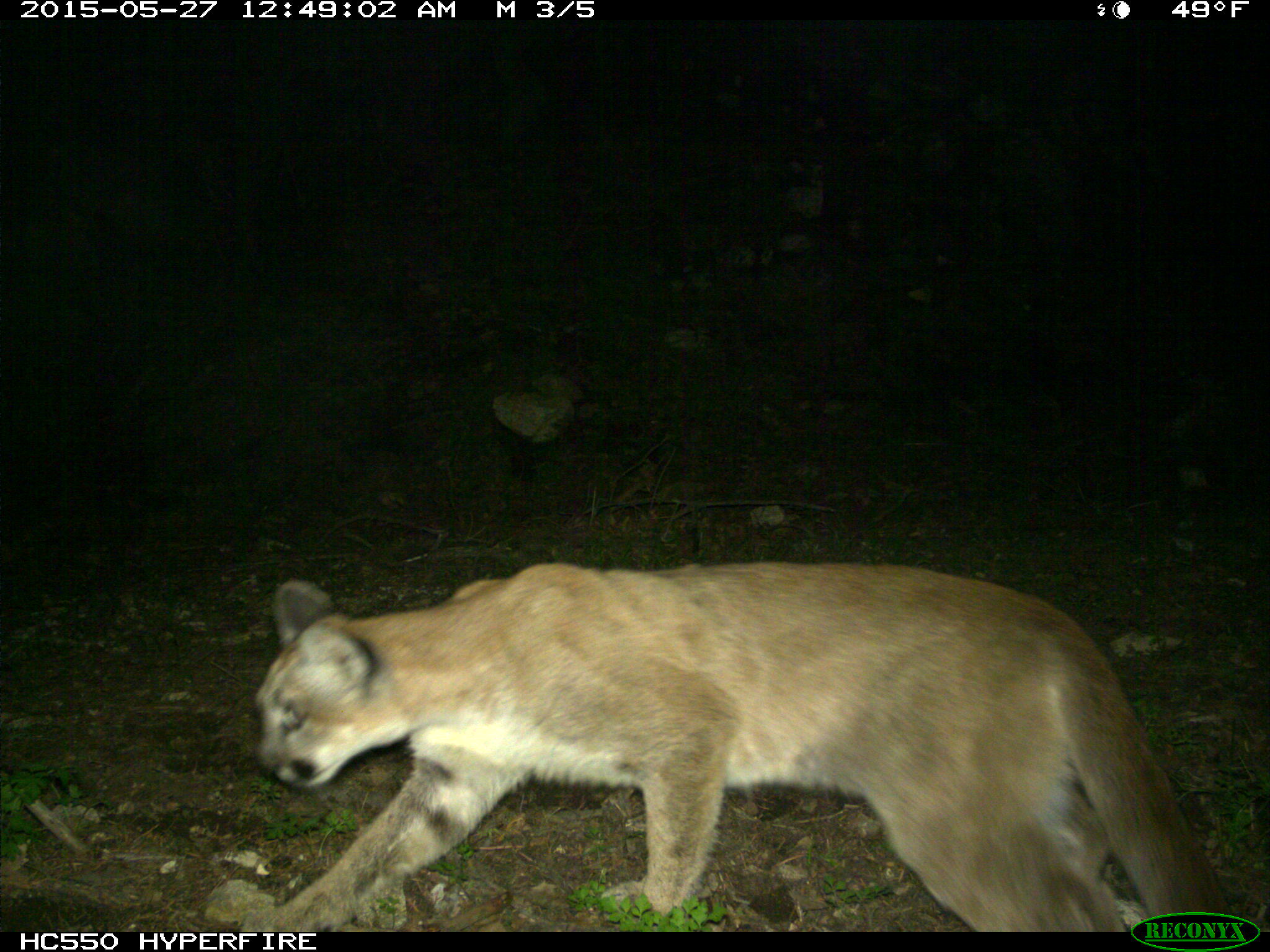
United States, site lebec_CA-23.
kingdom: Animalia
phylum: Chordata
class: Mammalia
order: Carnivora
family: Felidae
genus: Puma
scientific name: Puma concolor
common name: mountain lion